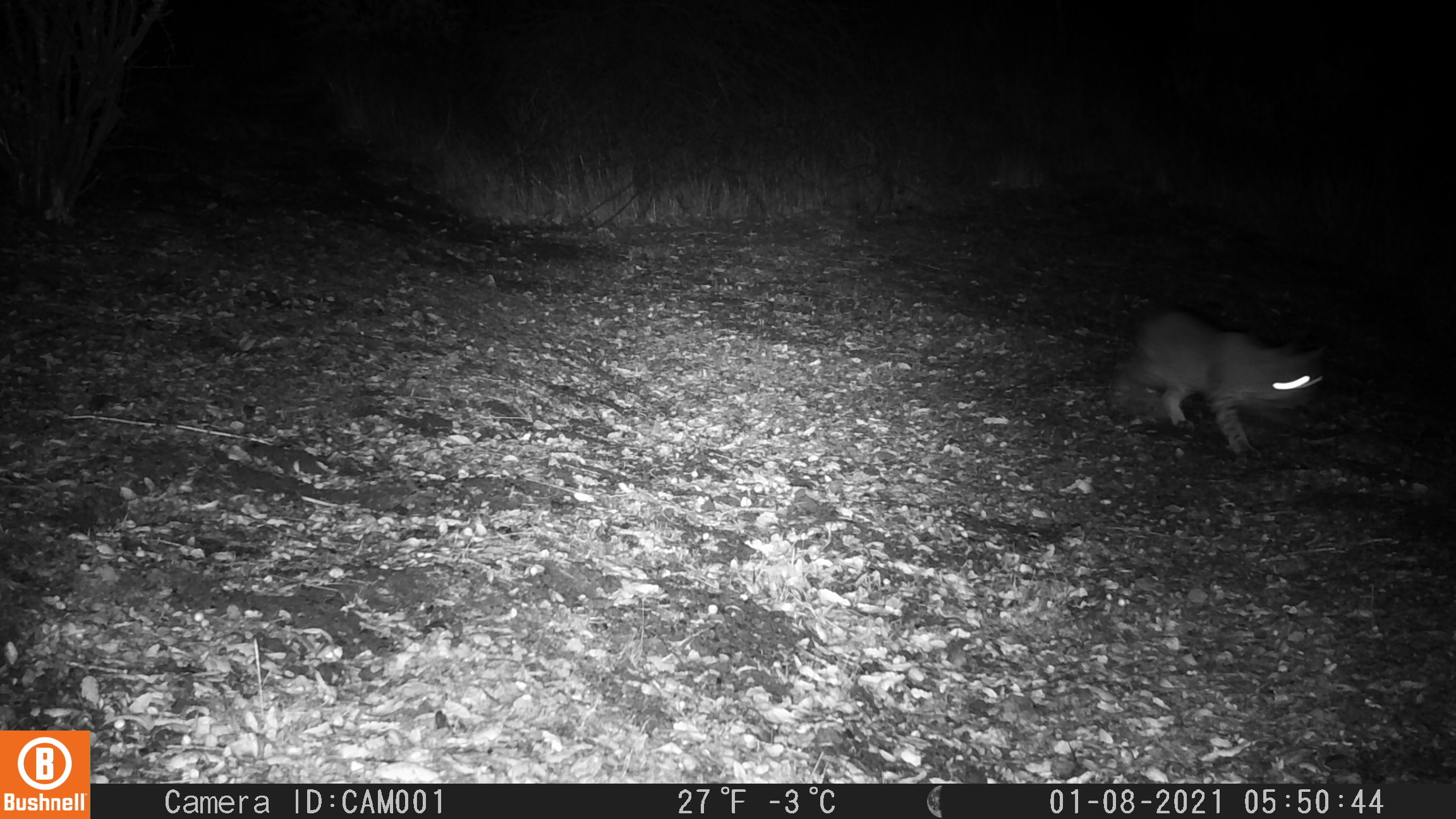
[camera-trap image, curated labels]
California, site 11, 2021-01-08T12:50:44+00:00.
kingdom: Animalia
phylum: Chordata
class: Mammalia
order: Carnivora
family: Felidae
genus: Lynx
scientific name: Lynx rufus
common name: bobcat